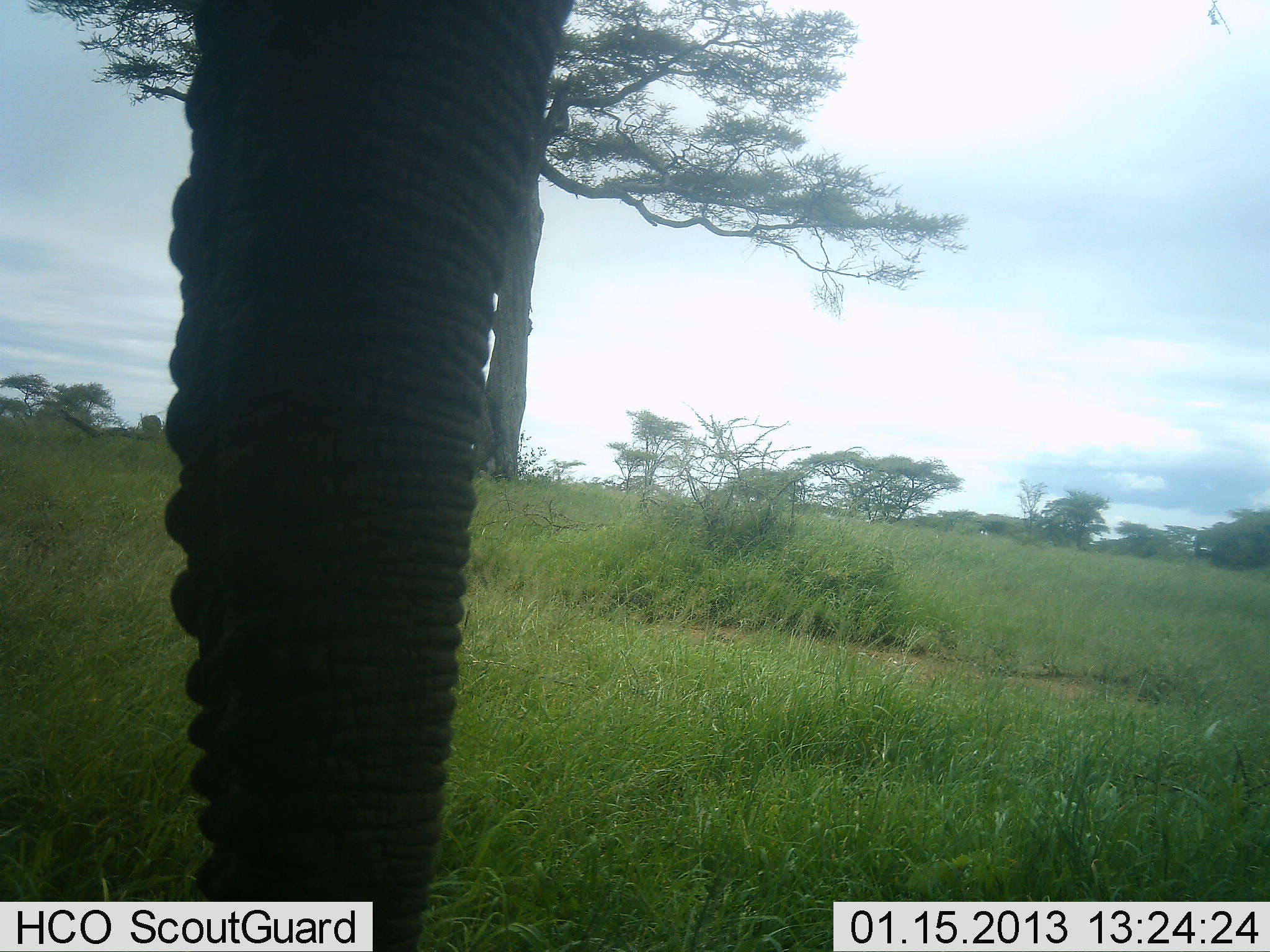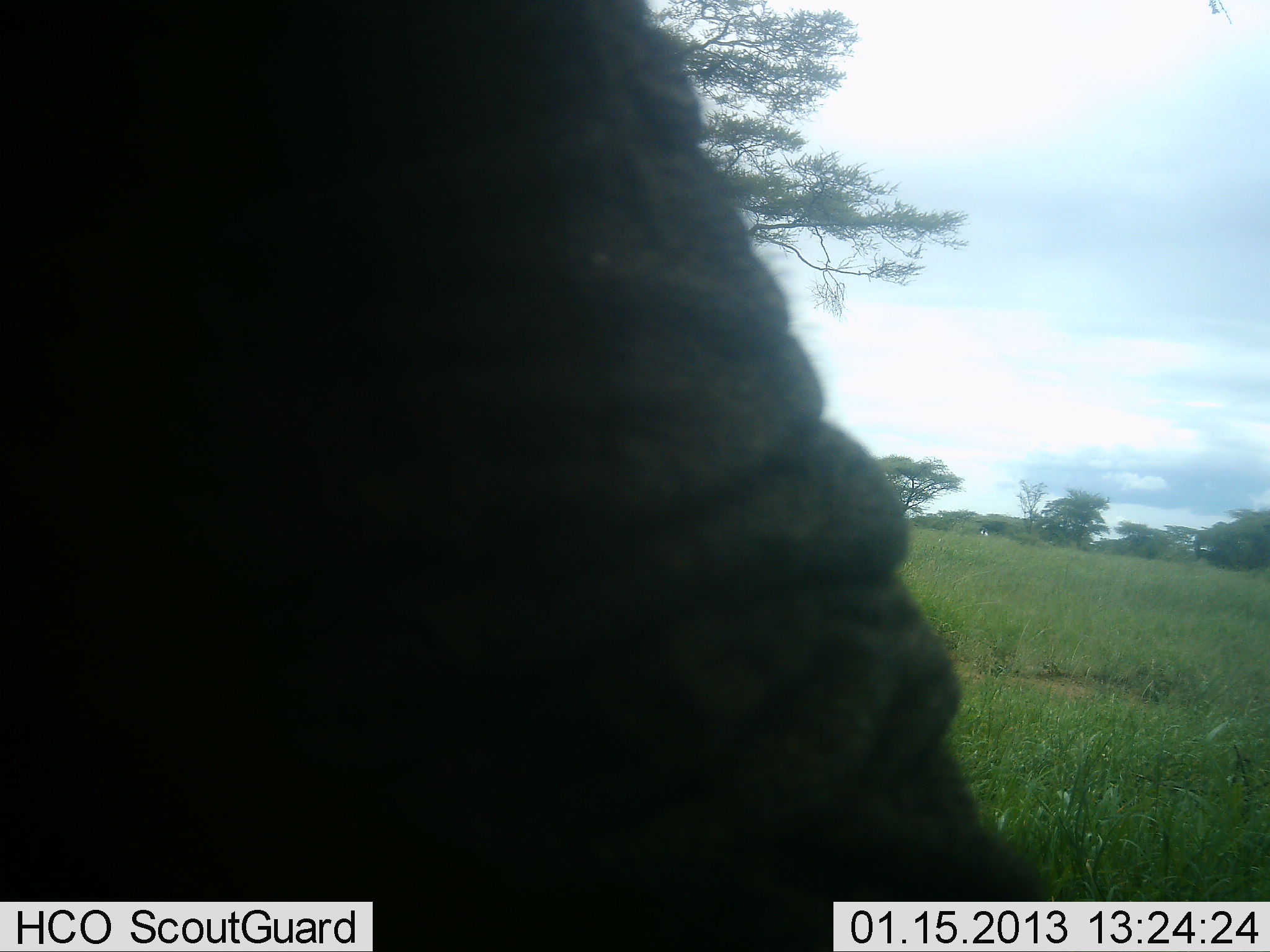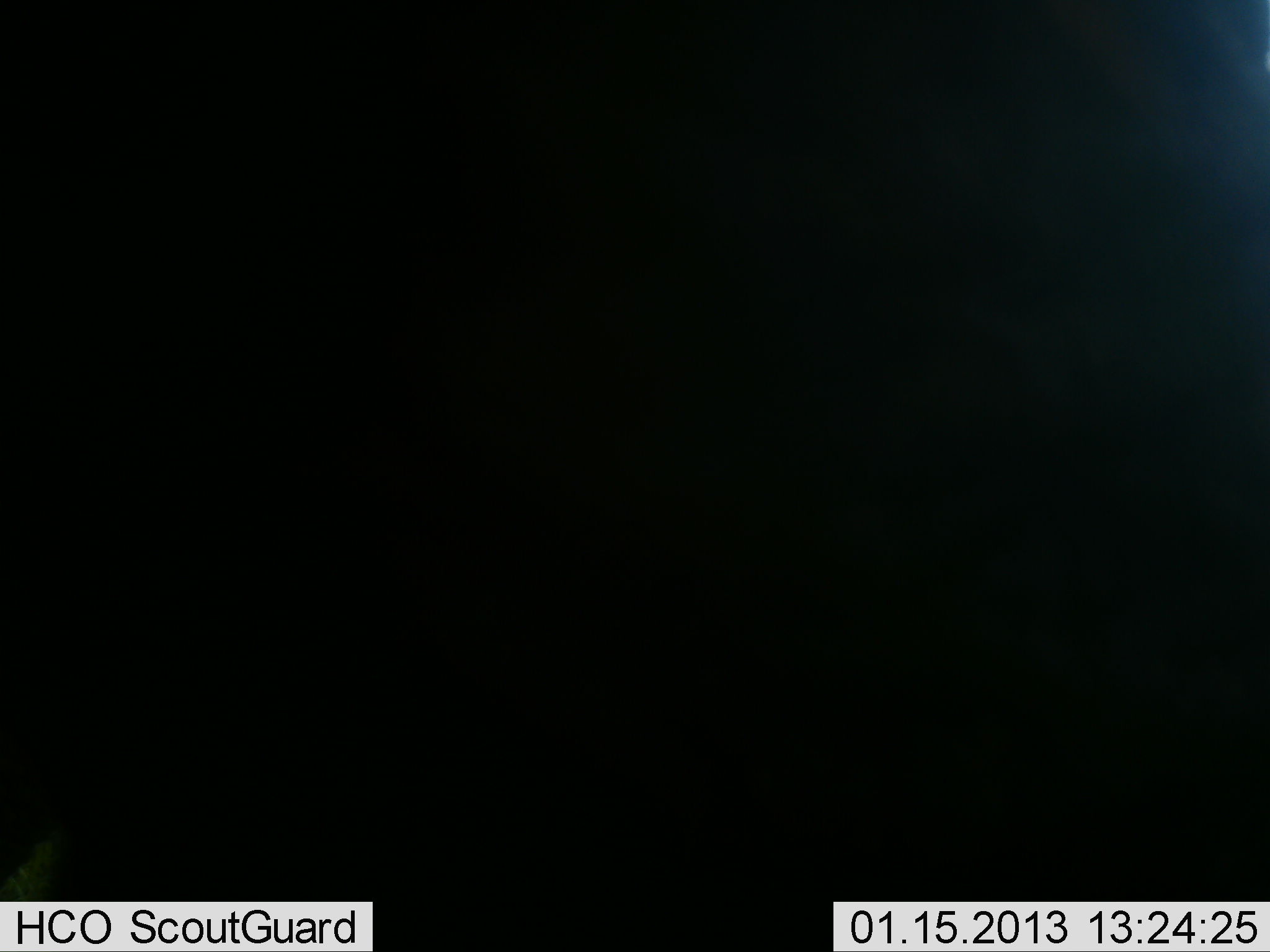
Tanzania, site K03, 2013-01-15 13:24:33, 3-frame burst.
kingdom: Animalia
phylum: Chordata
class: Mammalia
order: Proboscidea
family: Elephantidae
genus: Loxodonta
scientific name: Loxodonta africana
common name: african bush elephant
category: elephant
Elephant (african bush elephant) (Loxodonta africana), count 1. Behavior (volunteer vote fractions): standing 46%, resting 0%, moving 8%, interacting 15%. Young present (vote fraction): 0%. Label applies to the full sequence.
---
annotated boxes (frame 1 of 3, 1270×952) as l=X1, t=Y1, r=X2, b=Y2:
animal: l=166, t=0, r=580, b=952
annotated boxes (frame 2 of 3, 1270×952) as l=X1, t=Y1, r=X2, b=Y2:
animal: l=1, t=1, r=1070, b=952